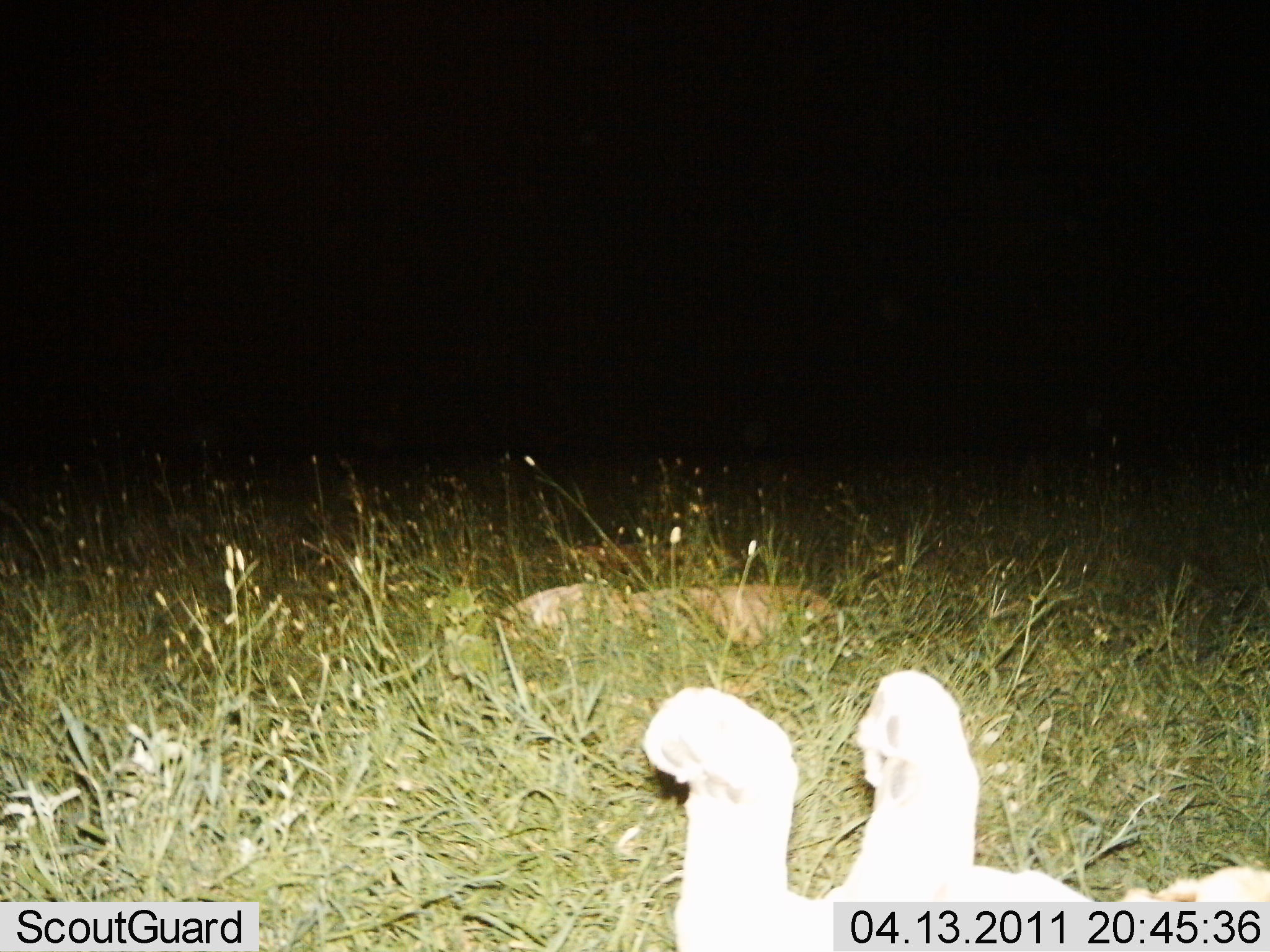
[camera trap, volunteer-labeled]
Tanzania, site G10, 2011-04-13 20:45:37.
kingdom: Animalia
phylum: Chordata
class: Mammalia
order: Carnivora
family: Felidae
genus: Panthera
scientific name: Panthera leo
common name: lion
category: lionfemale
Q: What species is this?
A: Lionfemale (lion) (Panthera leo).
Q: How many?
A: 2.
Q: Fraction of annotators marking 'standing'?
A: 0%.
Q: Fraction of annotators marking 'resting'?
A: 100%.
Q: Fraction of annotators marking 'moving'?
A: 0%.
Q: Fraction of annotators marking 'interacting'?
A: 0%.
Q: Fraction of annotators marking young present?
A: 0%.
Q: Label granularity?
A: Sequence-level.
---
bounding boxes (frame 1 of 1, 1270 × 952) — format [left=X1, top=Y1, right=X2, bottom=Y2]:
animal: [left=635, top=665, right=1270, bottom=952]; [left=622, top=580, right=871, bottom=664]; [left=465, top=583, right=653, bottom=673]